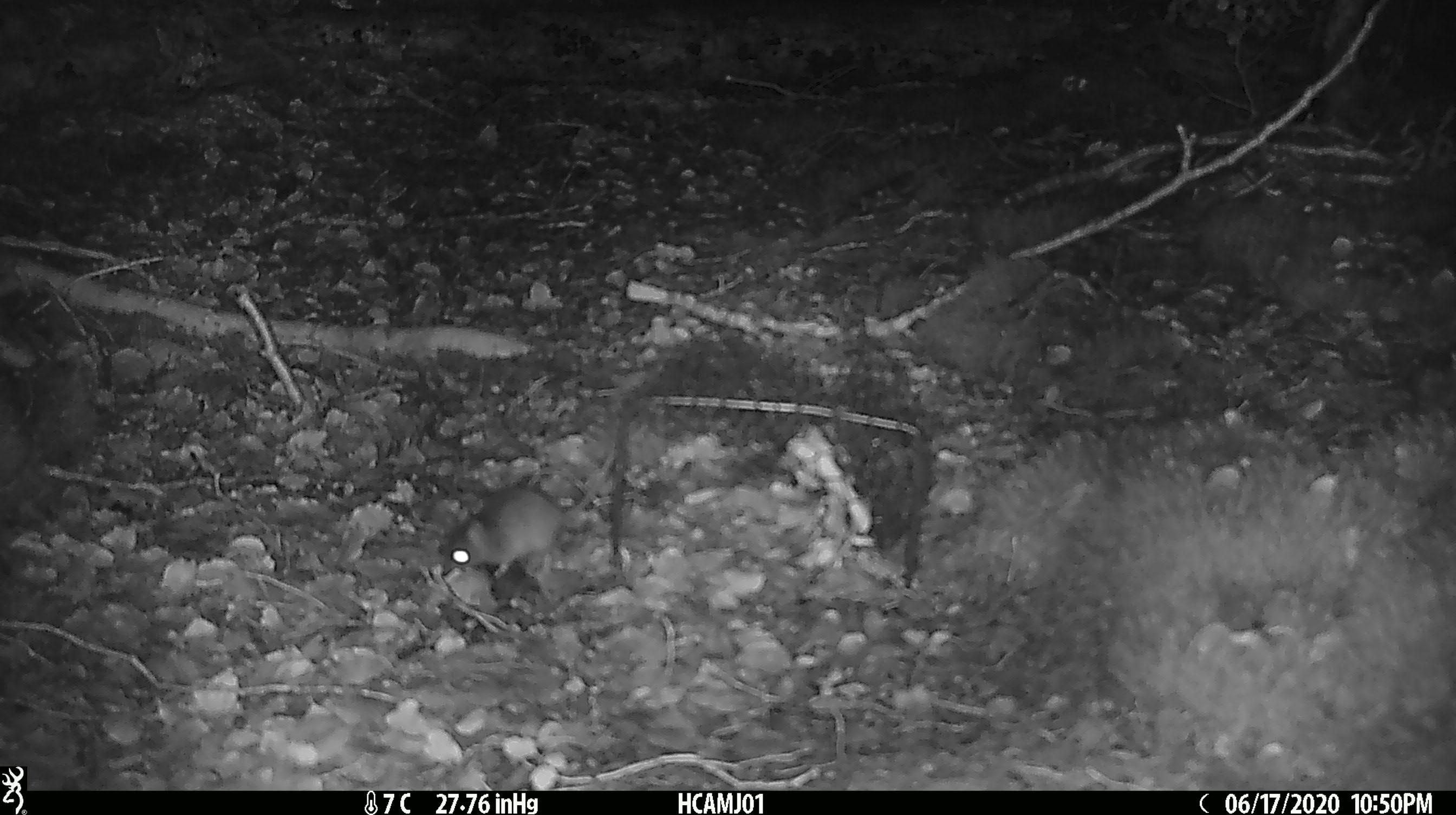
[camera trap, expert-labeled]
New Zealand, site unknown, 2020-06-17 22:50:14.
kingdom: Animalia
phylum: Chordata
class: Mammalia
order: Rodentia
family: Muridae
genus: Mus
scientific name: Mus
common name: mouse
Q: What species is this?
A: Mouse (Mus).